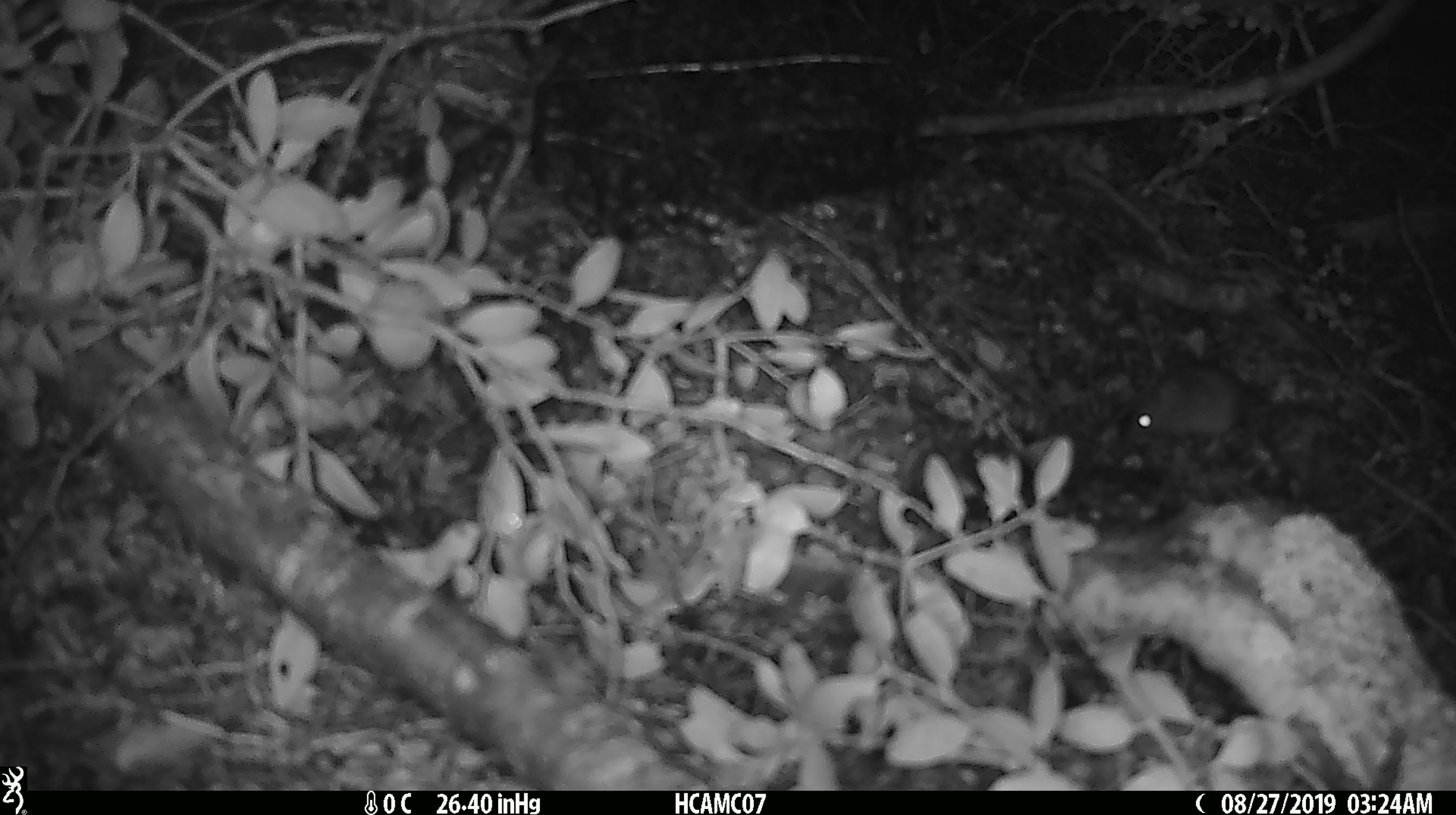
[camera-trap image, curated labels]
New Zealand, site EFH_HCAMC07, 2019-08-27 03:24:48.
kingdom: Animalia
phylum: Chordata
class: Mammalia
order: Rodentia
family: Muridae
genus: Mus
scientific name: Mus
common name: mouse